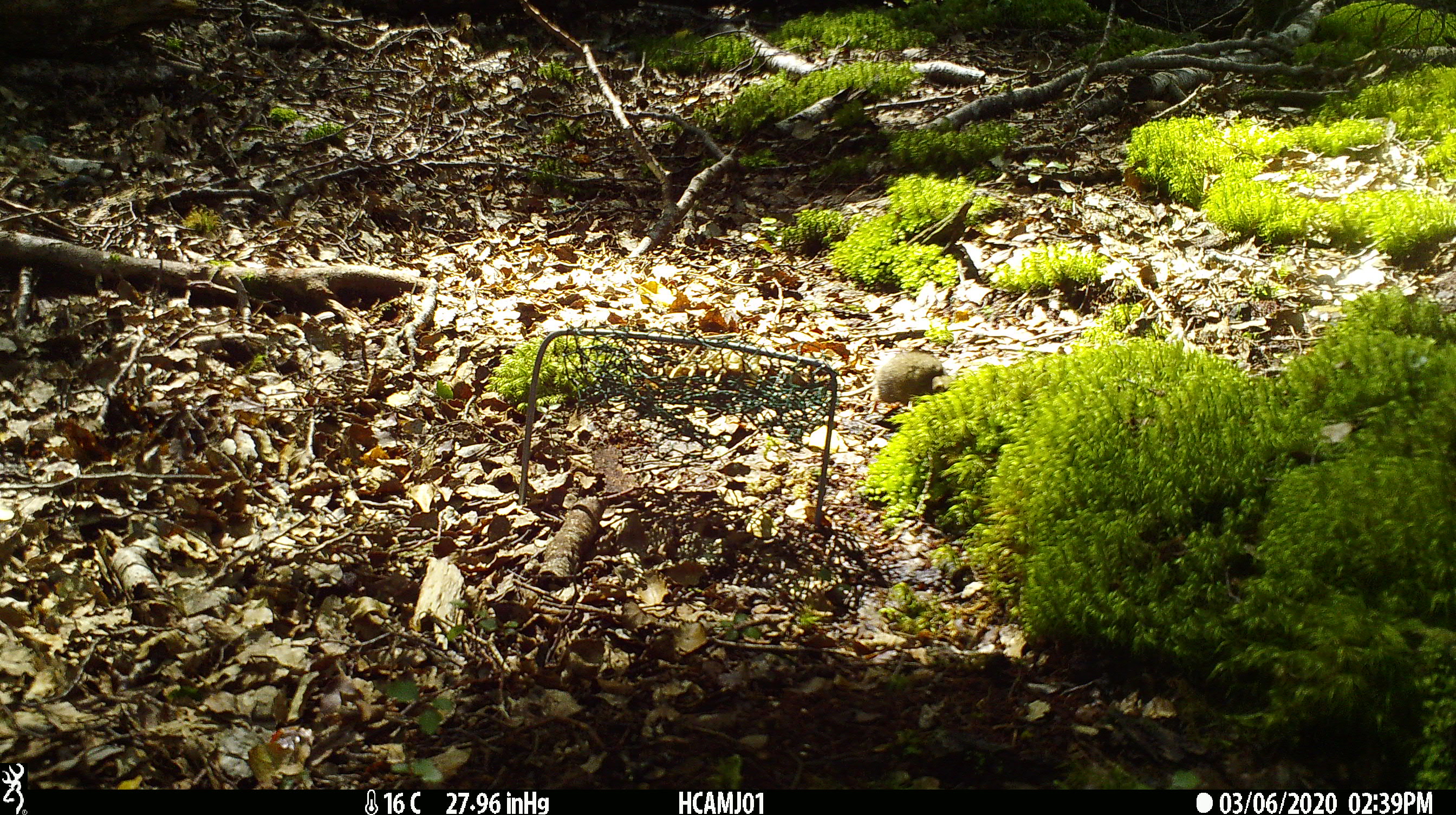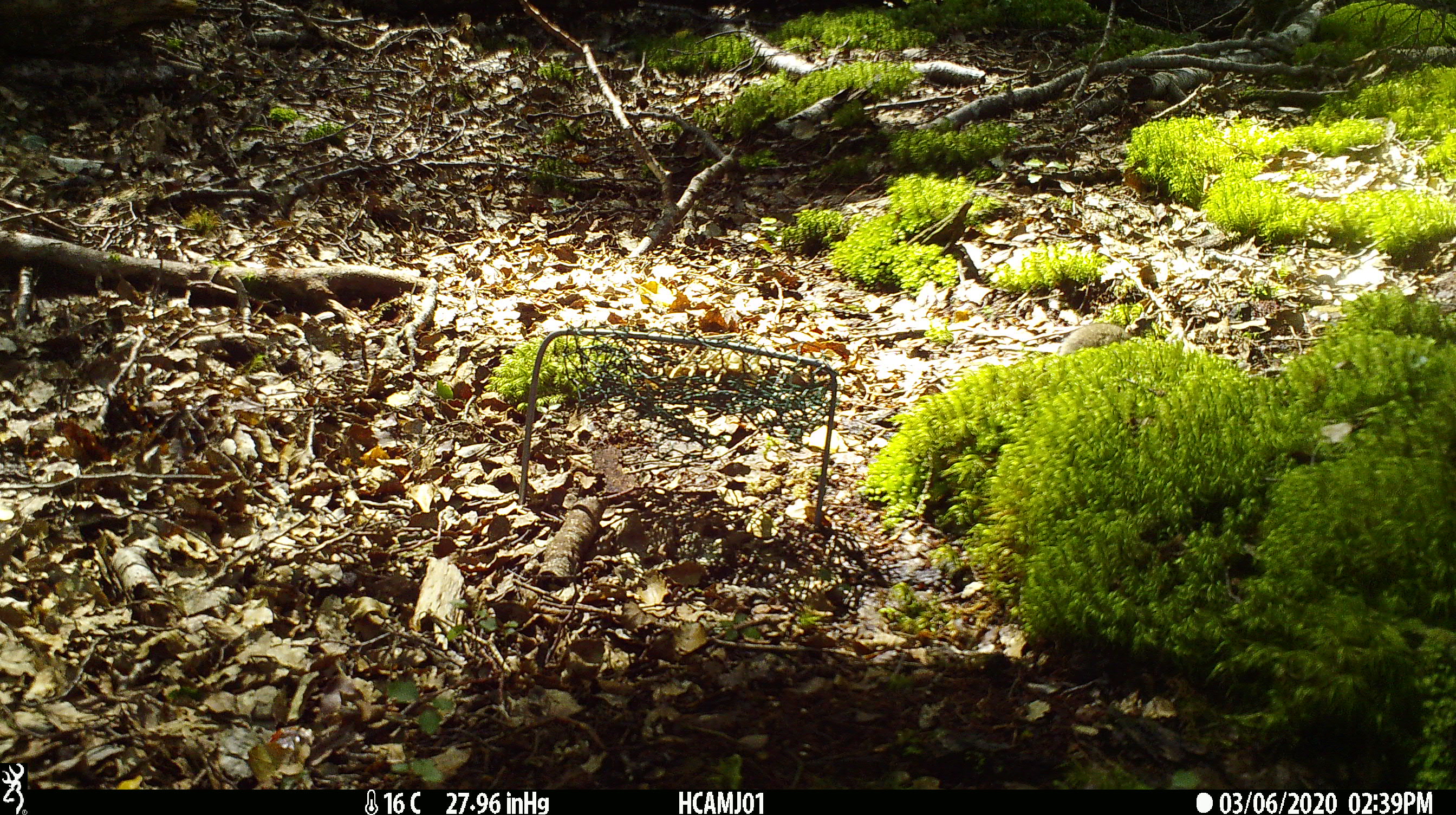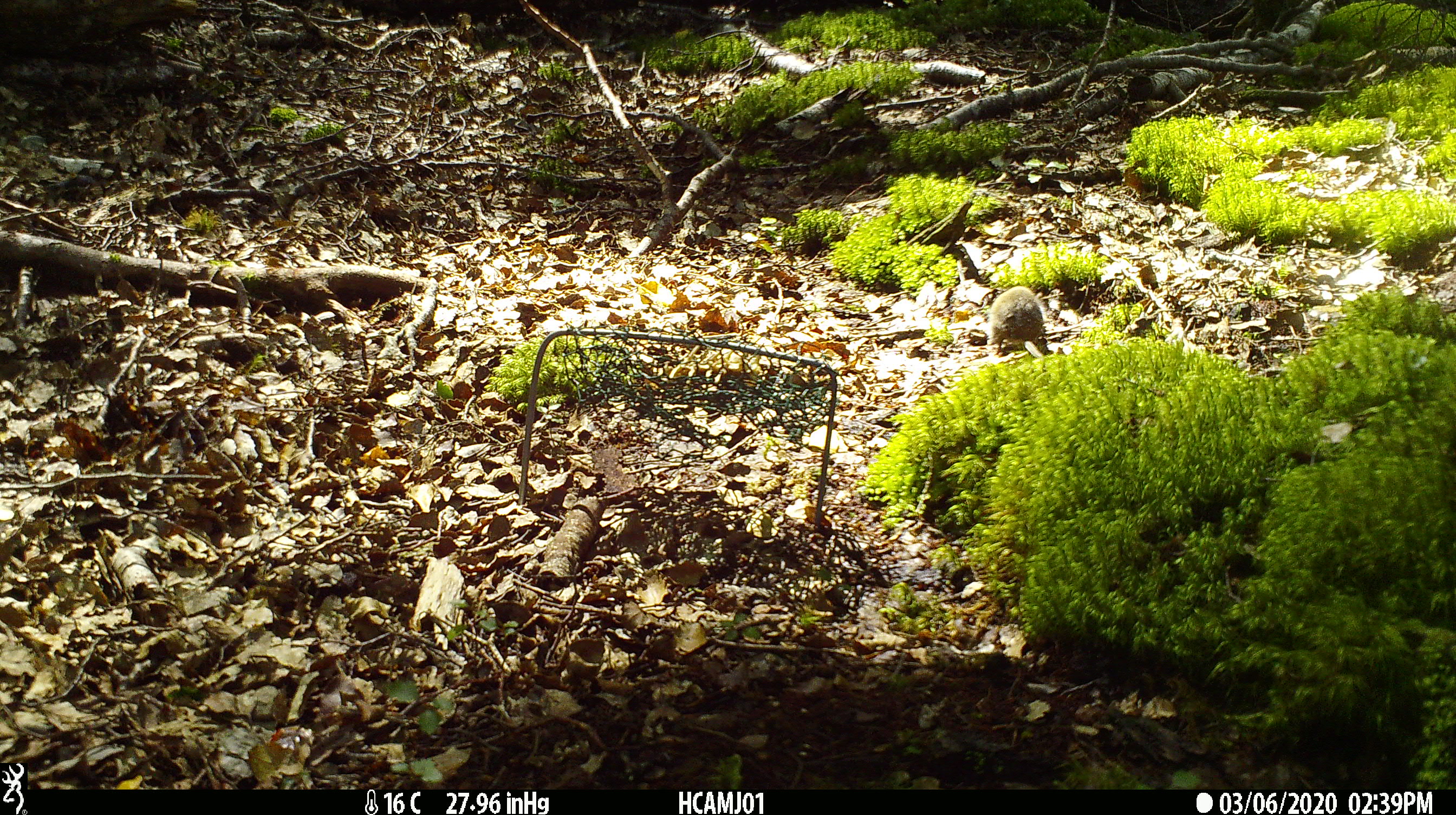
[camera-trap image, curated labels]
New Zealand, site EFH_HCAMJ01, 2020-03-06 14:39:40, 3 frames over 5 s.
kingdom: Animalia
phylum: Chordata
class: Mammalia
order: Rodentia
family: Muridae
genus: Mus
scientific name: Mus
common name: mouse